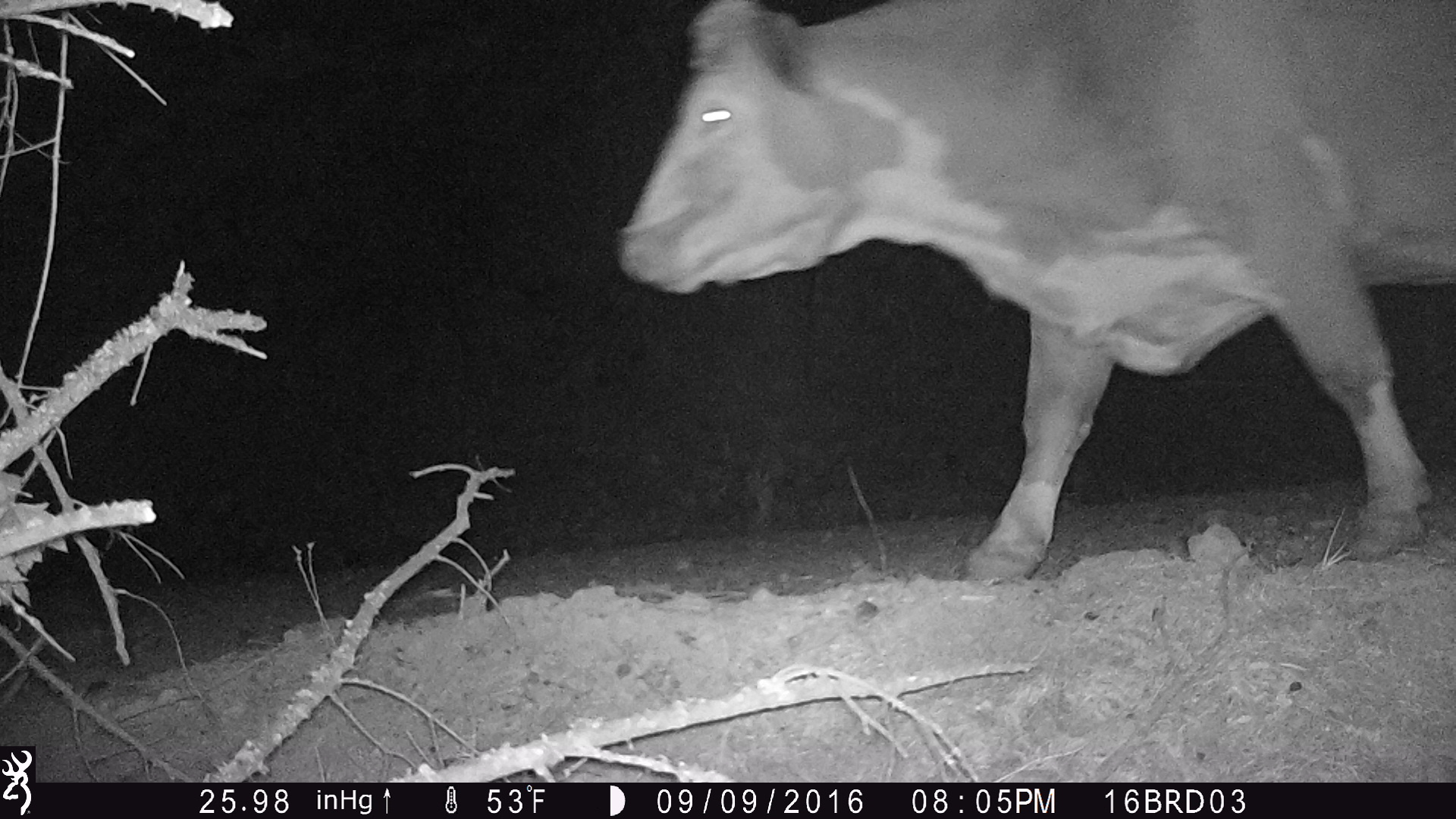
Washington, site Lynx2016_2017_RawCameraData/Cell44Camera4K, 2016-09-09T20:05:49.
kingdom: Animalia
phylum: Chordata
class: Mammalia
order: Artiodactyla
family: Bovidae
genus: Bos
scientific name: Bos taurus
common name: domestic cattle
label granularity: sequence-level